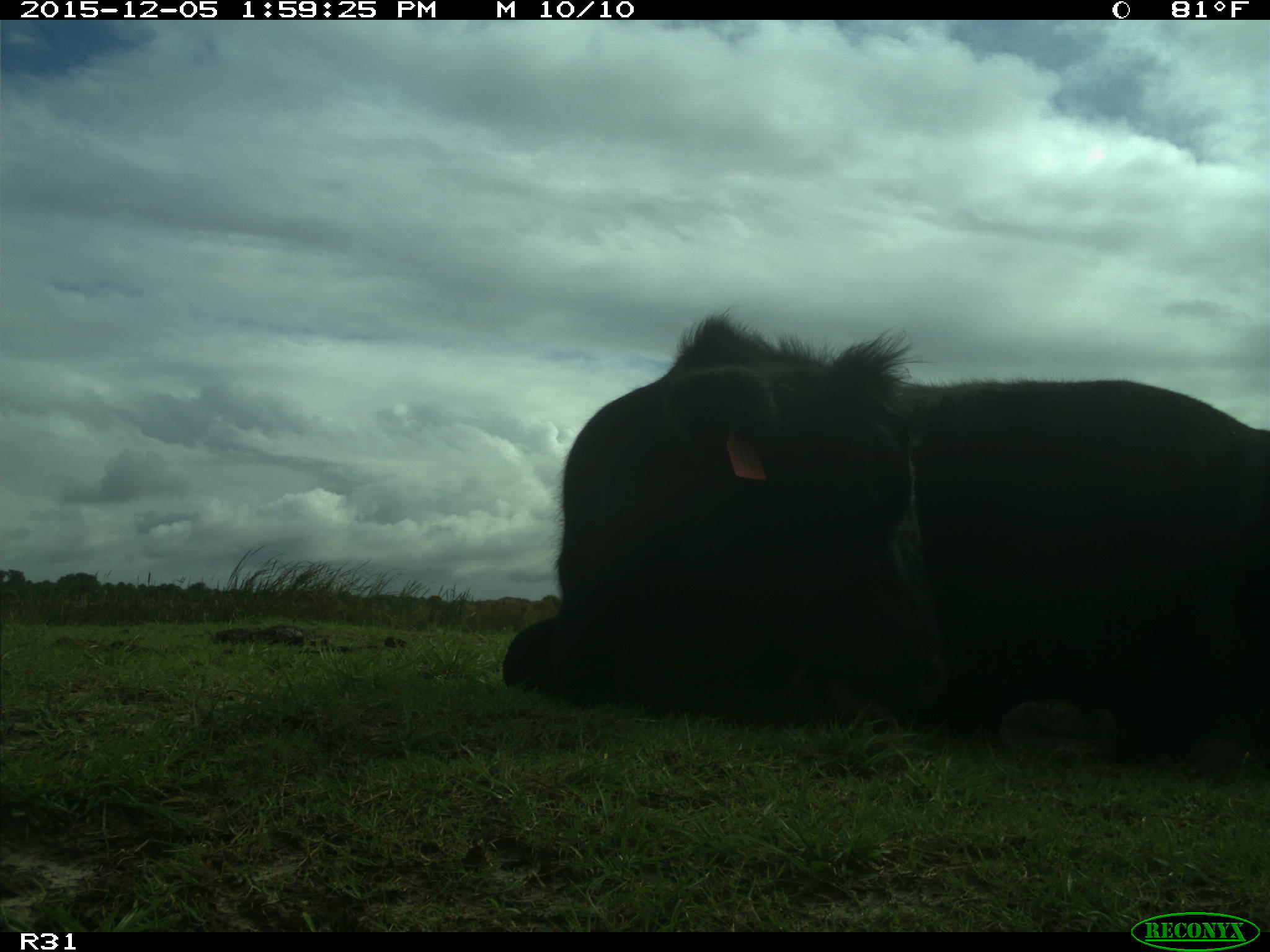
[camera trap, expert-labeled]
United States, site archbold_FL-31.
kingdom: Animalia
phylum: Chordata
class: Mammalia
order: Artiodactyla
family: Bovidae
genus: Bos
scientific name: Bos taurus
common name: domestic cow